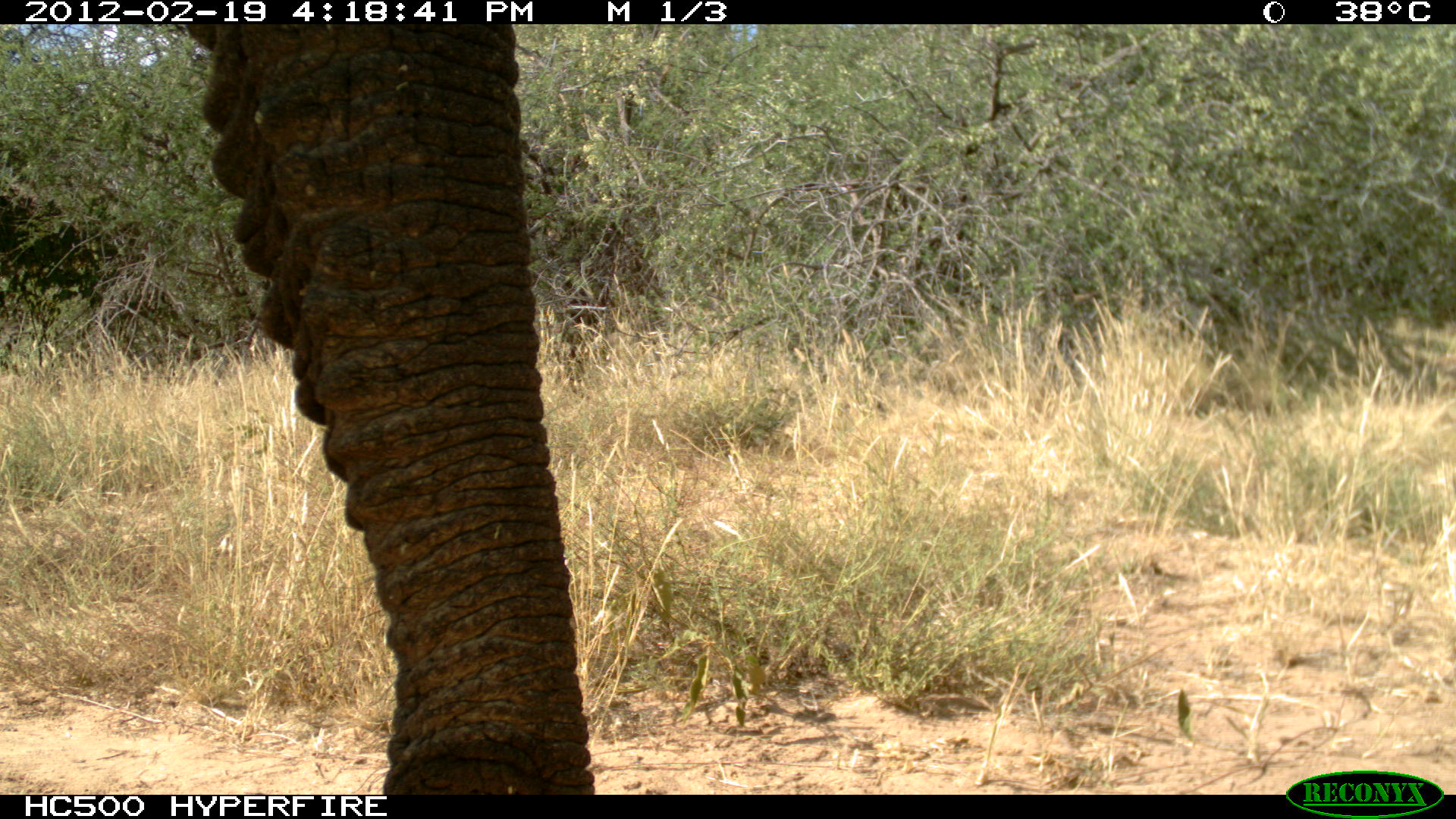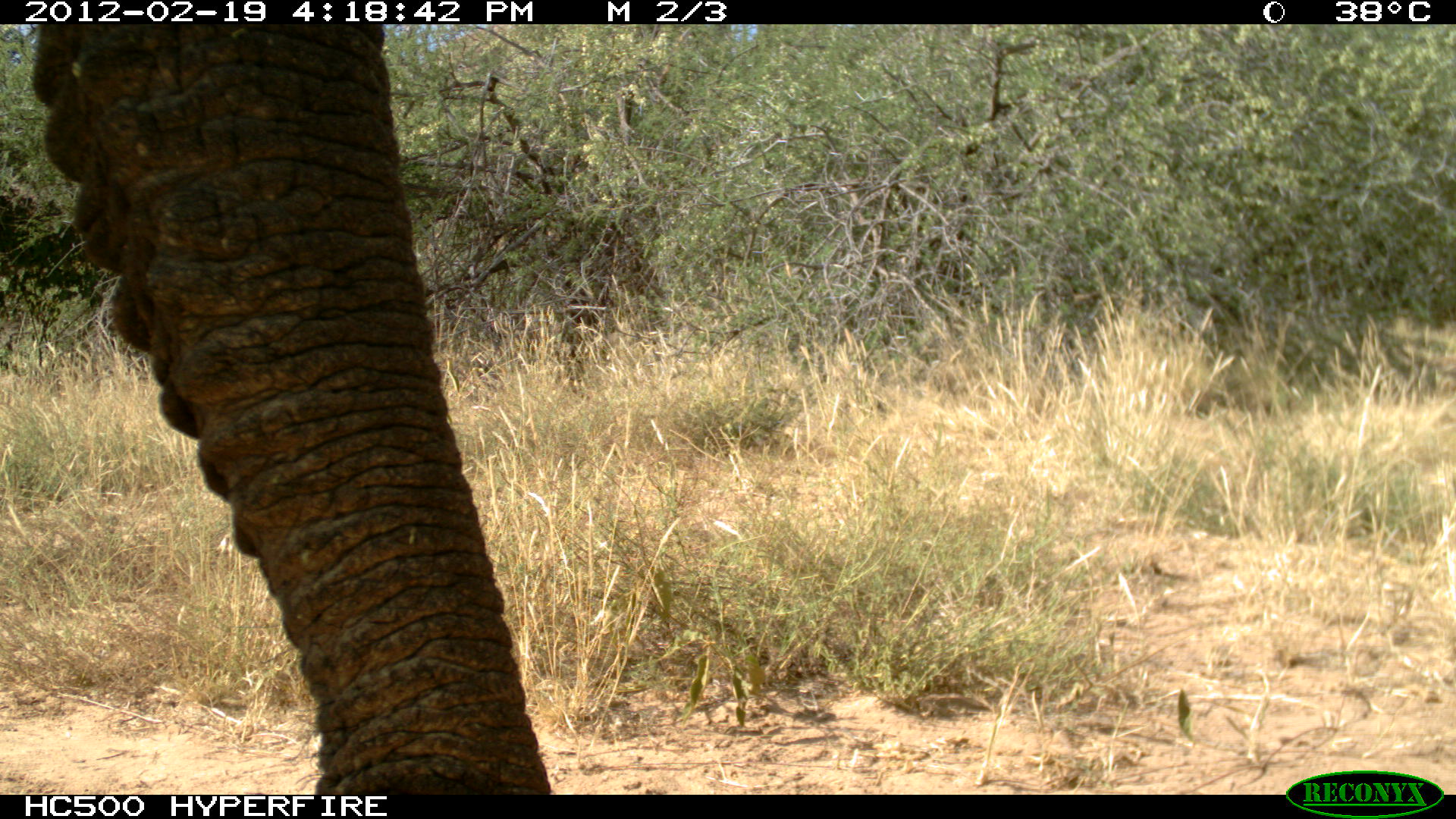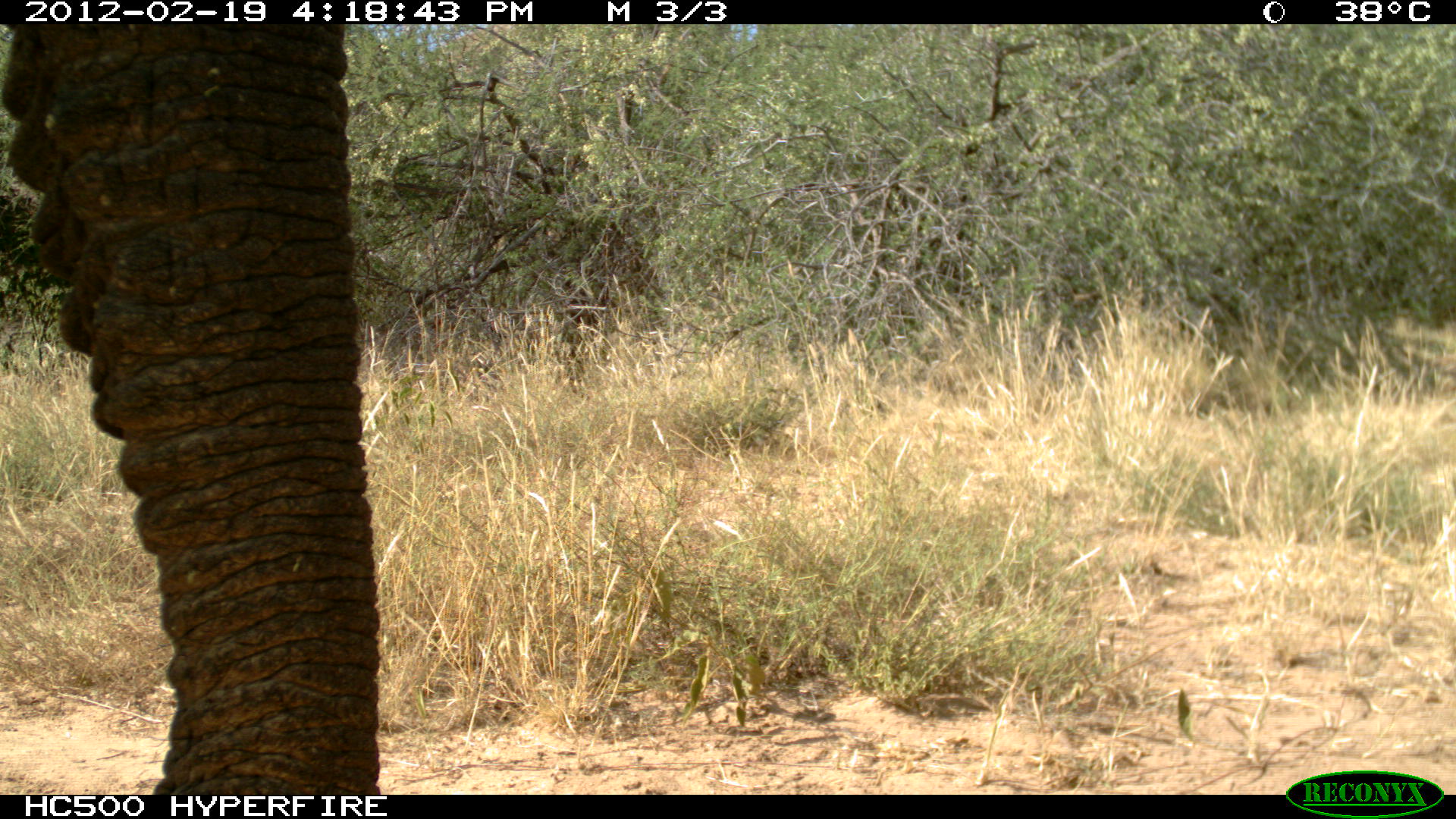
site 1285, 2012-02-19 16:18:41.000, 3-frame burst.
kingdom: Animalia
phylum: Chordata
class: Mammalia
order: Proboscidea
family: Elephantidae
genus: Loxodonta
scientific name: Loxodonta africana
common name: african bush elephant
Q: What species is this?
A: Loxodonta africana (african bush elephant).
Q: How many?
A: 1.